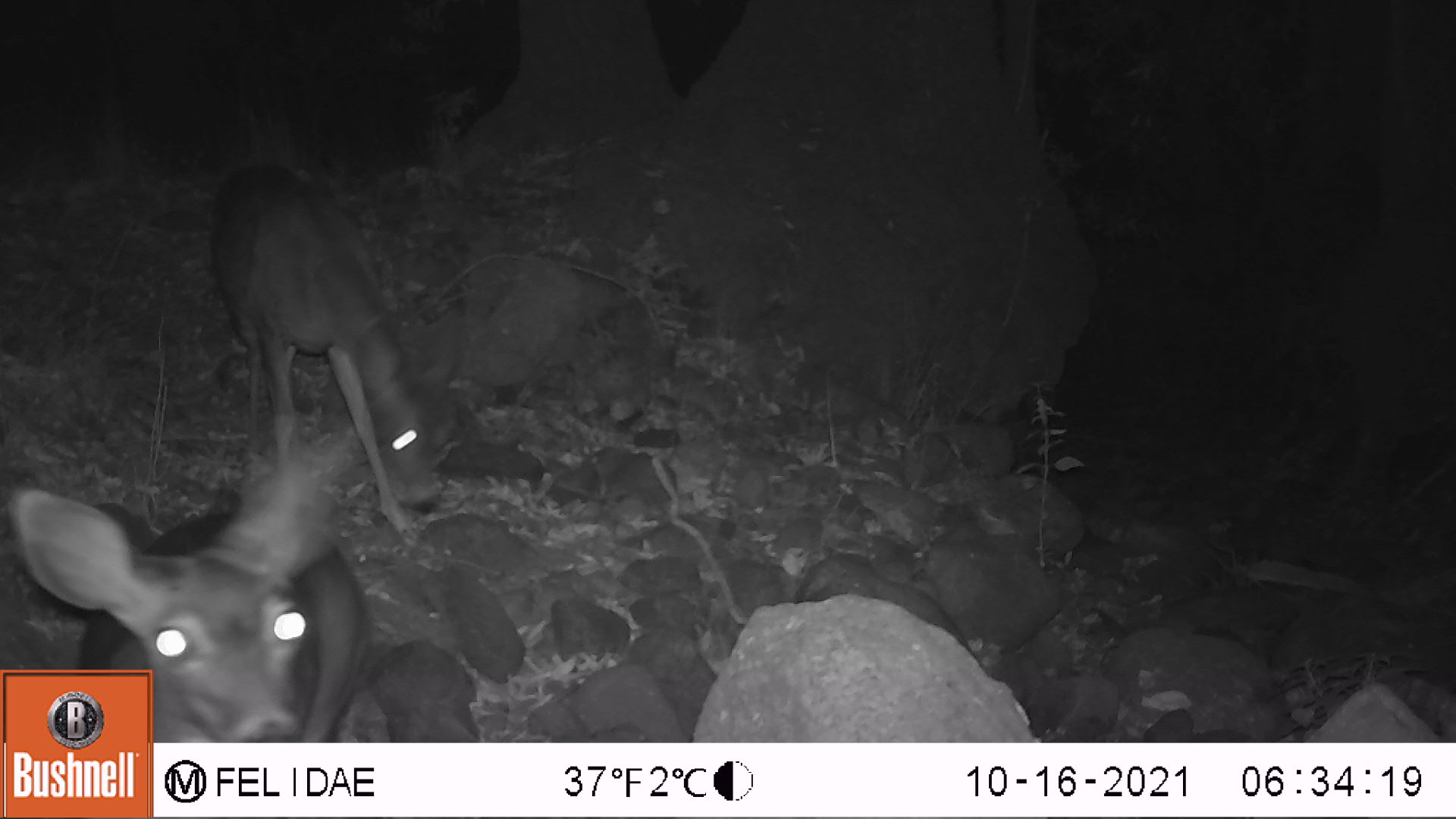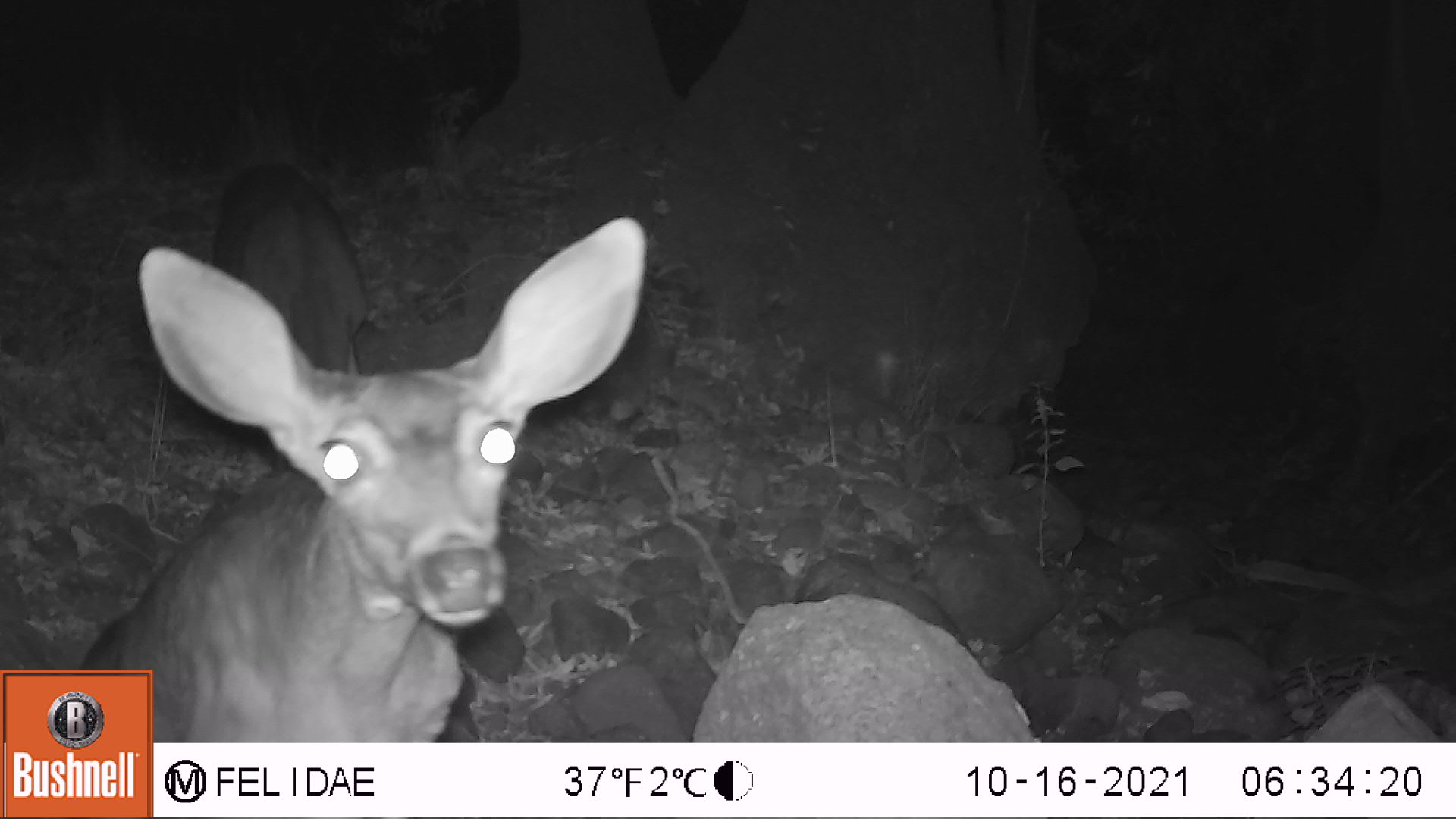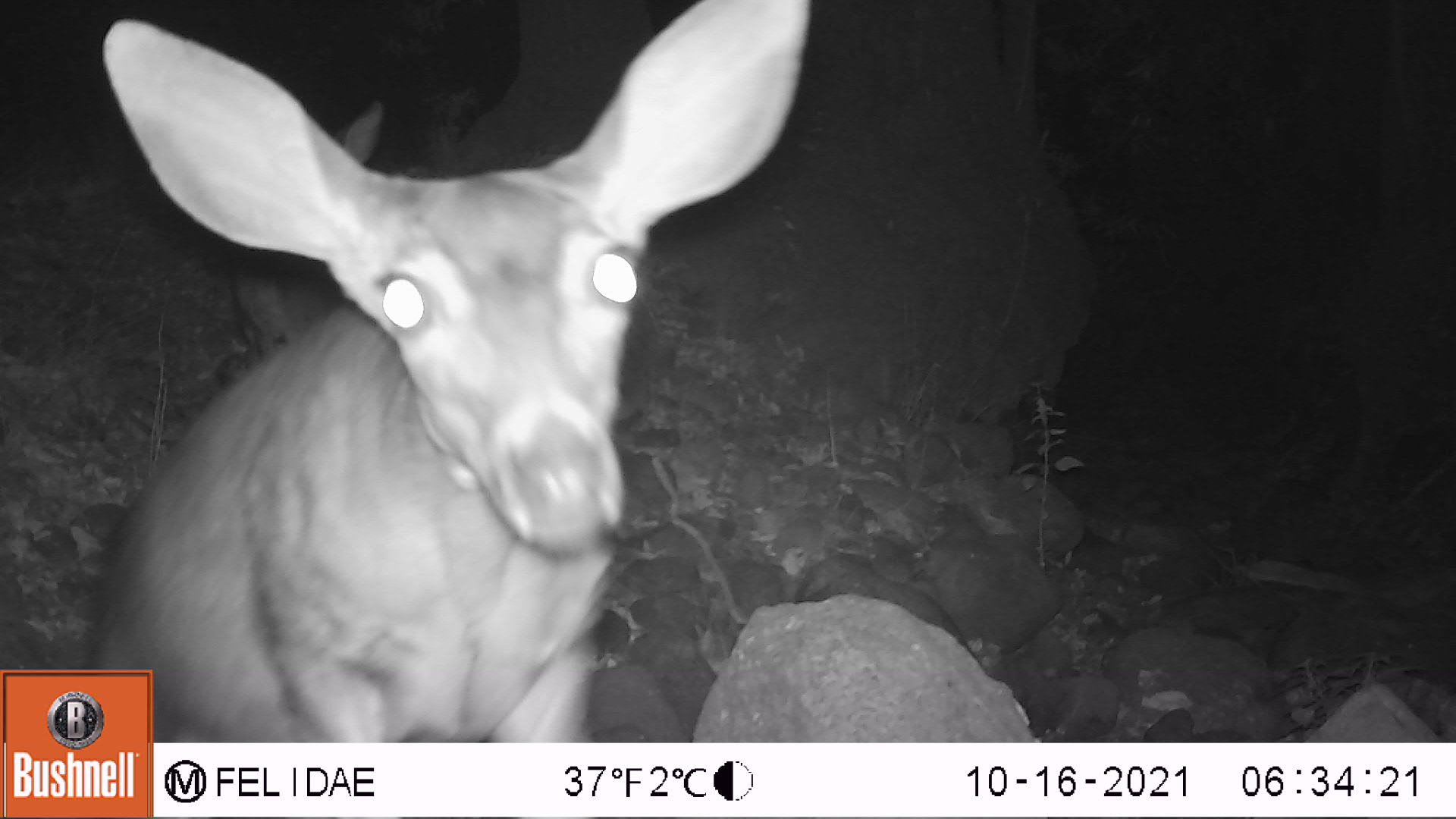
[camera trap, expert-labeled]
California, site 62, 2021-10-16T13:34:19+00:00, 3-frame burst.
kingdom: Animalia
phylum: Chordata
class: Mammalia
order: Artiodactyla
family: Cervidae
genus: Odocoileus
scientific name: Odocoileus hemionus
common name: mule deer